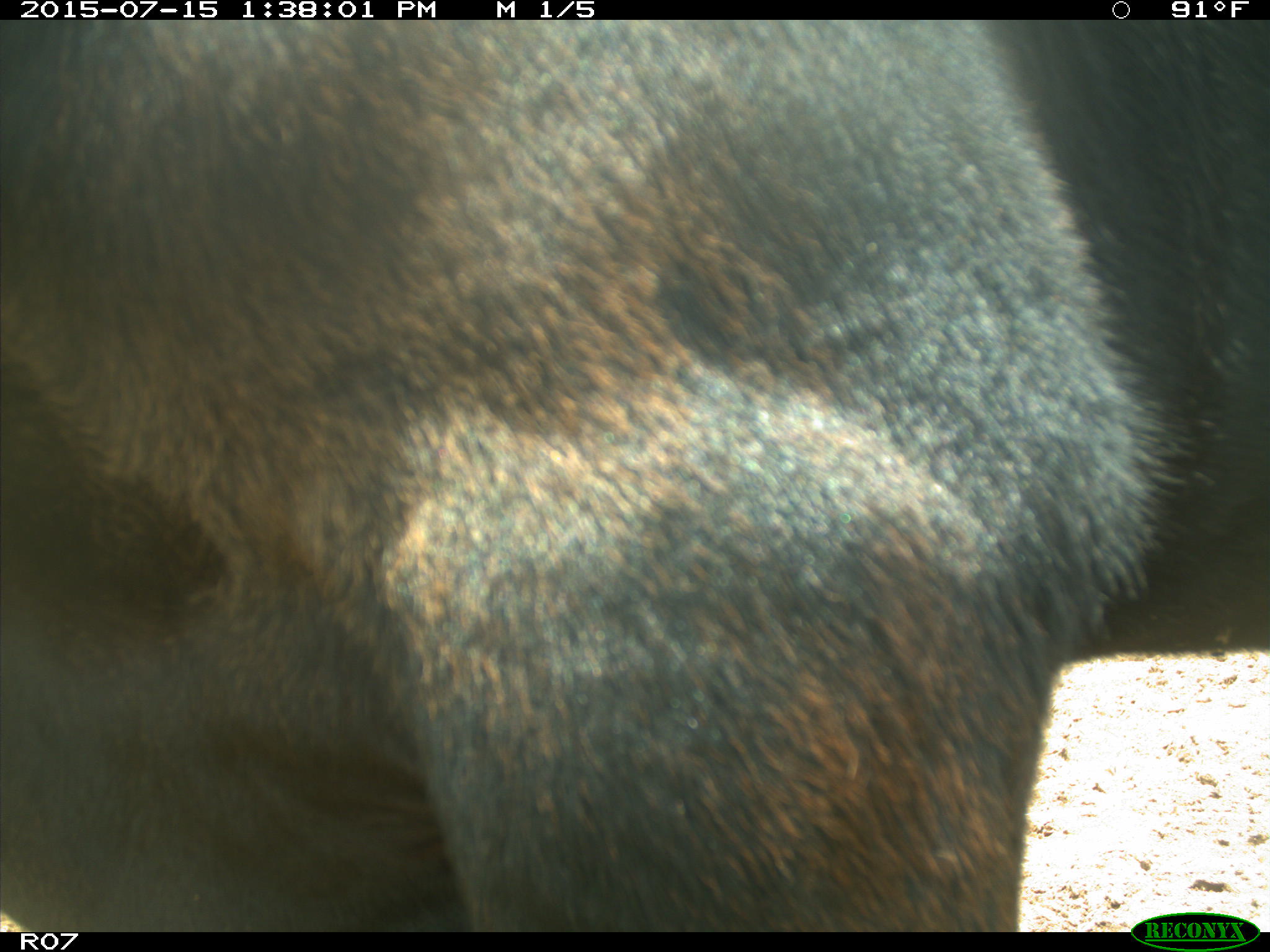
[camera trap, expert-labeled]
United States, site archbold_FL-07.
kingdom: Animalia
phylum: Chordata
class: Mammalia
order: Artiodactyla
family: Bovidae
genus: Bos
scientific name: Bos taurus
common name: domestic cow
Bos taurus (domestic cow).